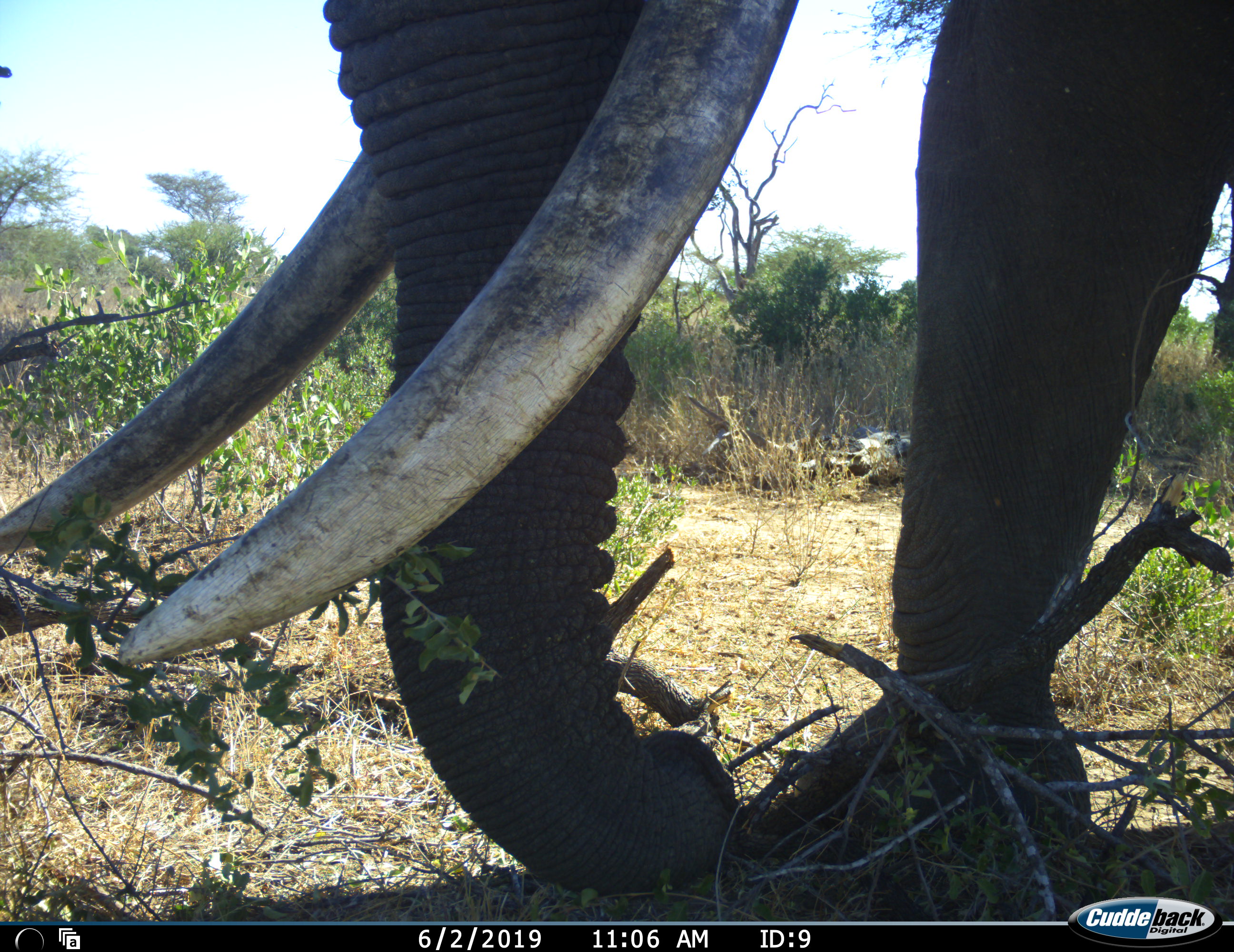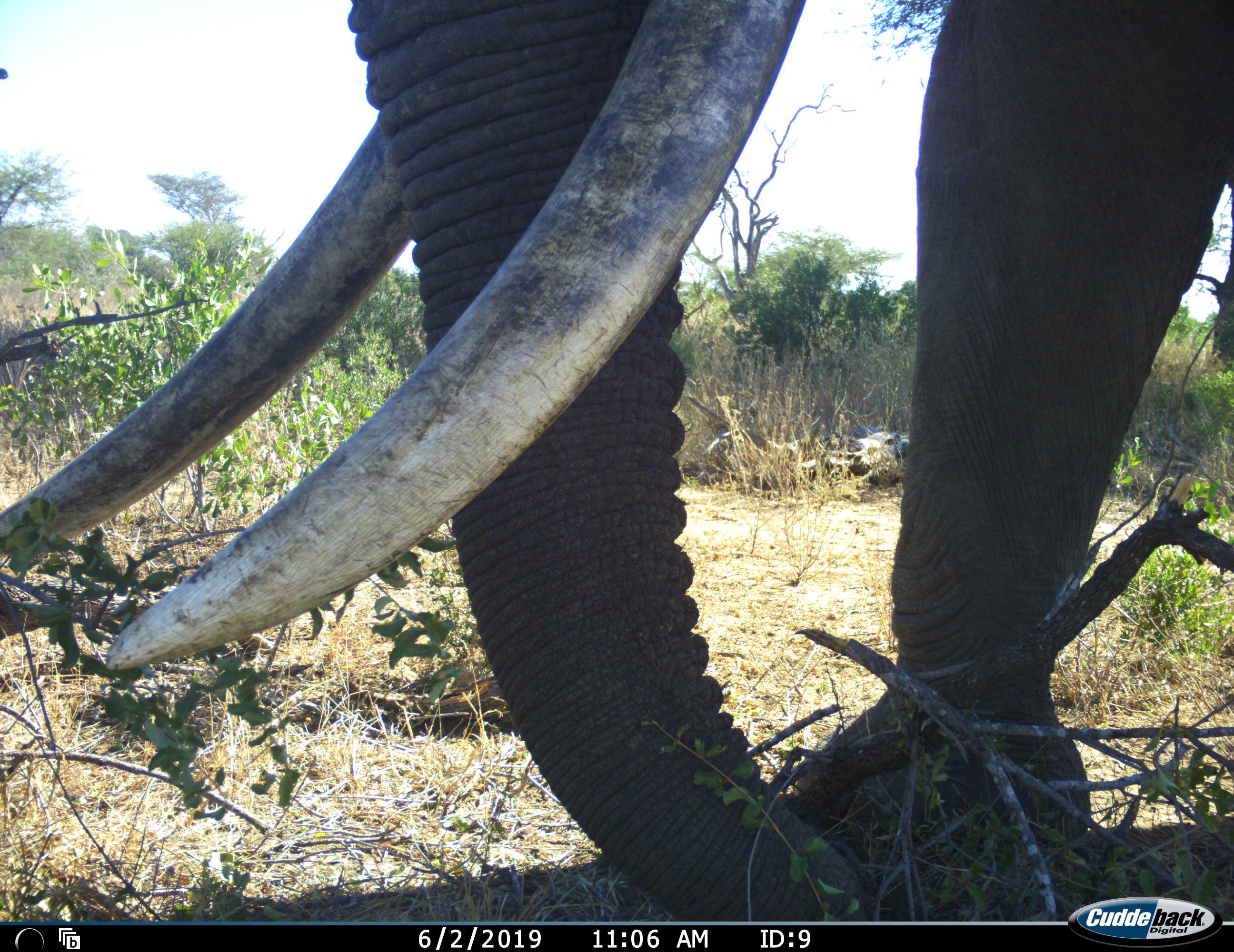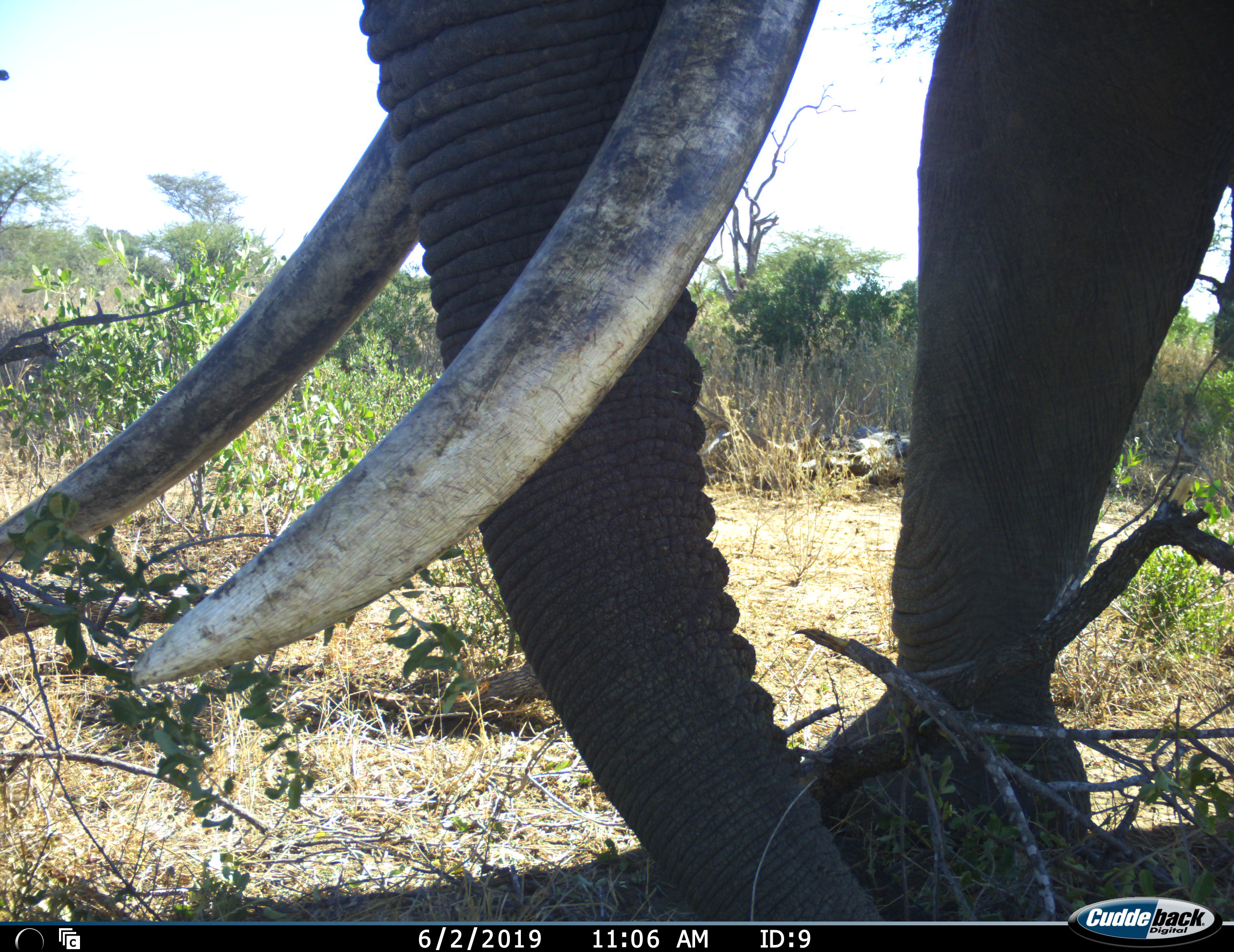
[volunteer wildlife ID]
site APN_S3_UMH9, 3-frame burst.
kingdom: Animalia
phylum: Chordata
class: Mammalia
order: Proboscidea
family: Elephantidae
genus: Loxodonta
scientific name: Loxodonta africana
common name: african bush elephant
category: elephant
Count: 1.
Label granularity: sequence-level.